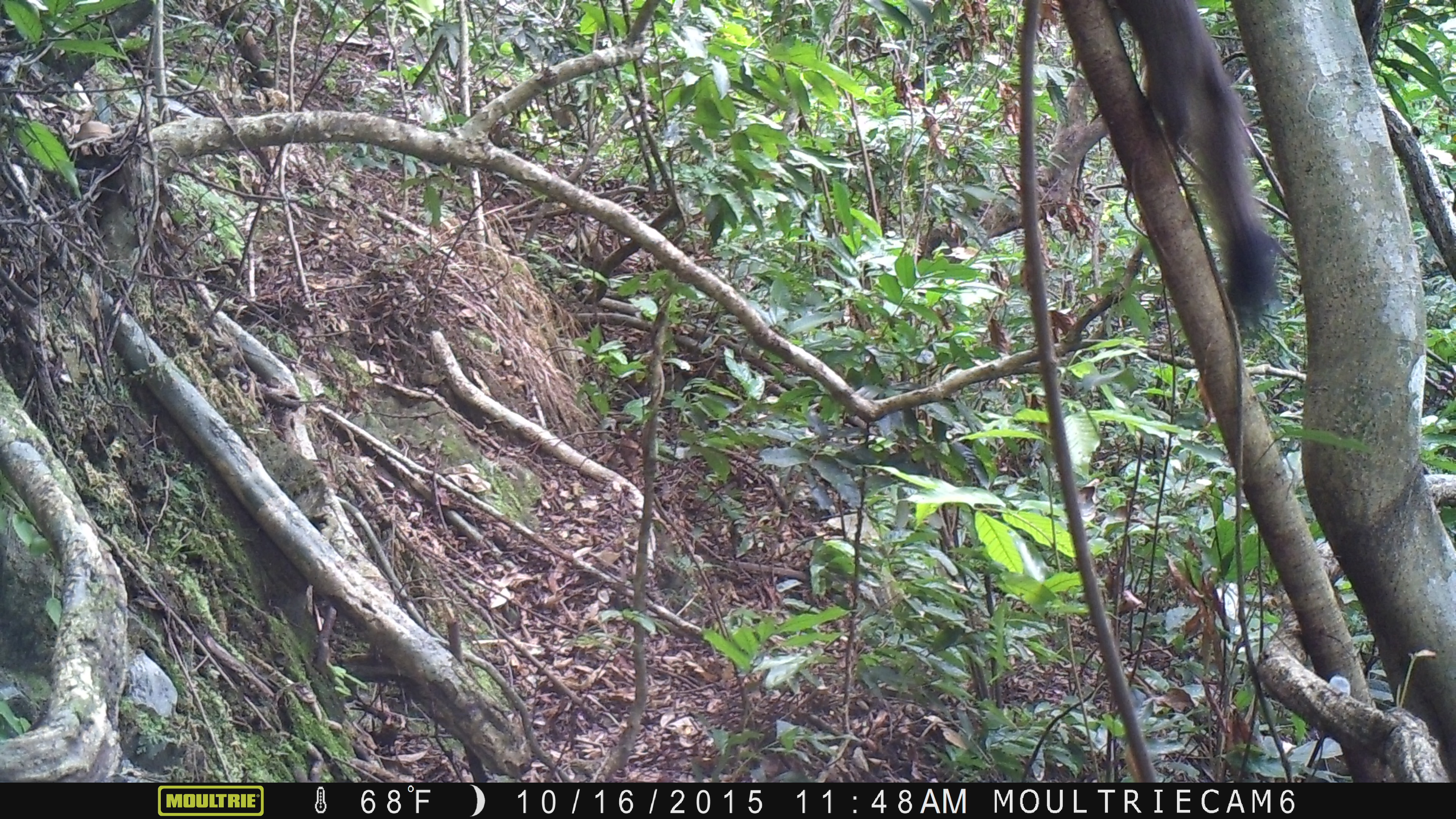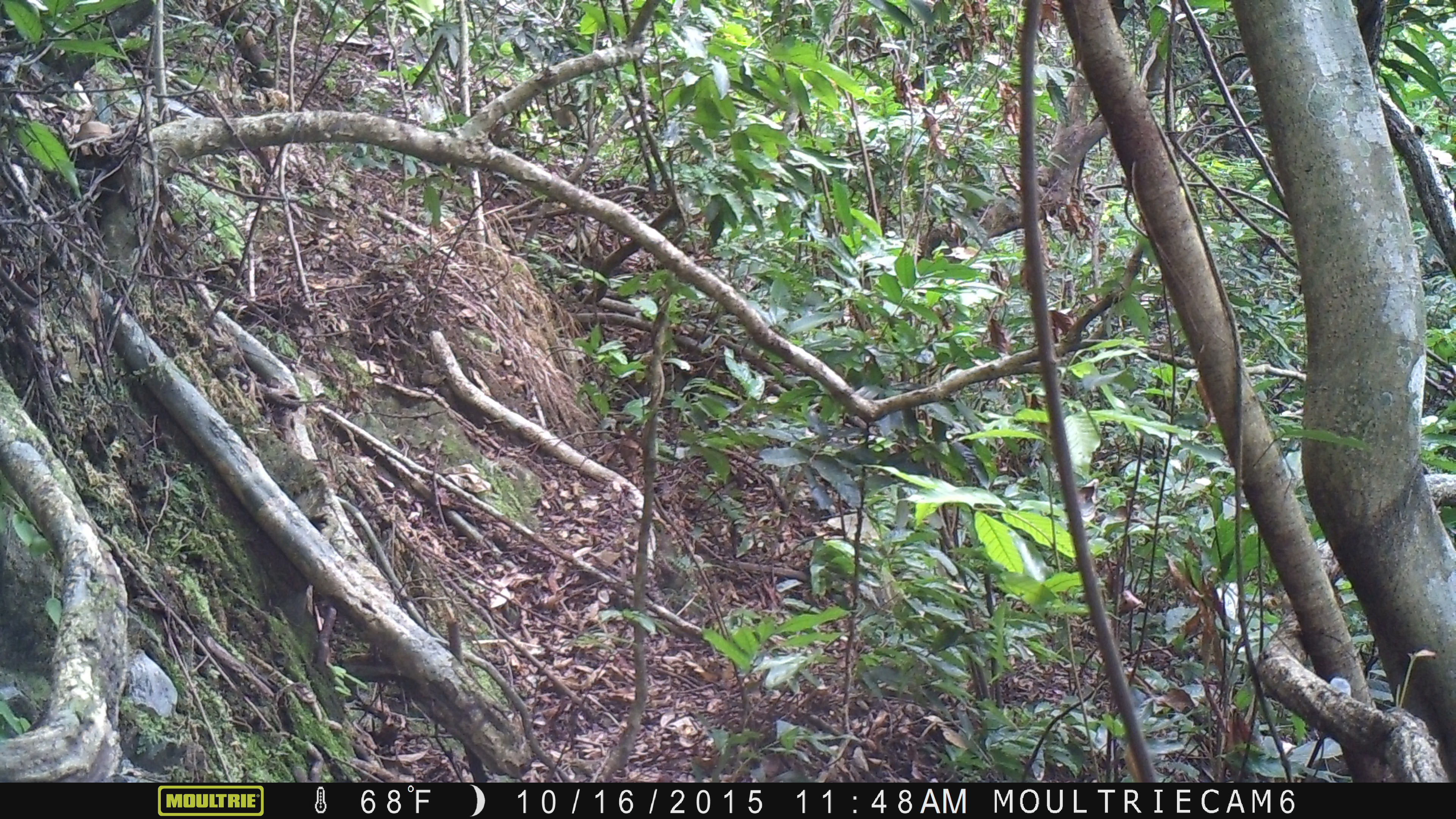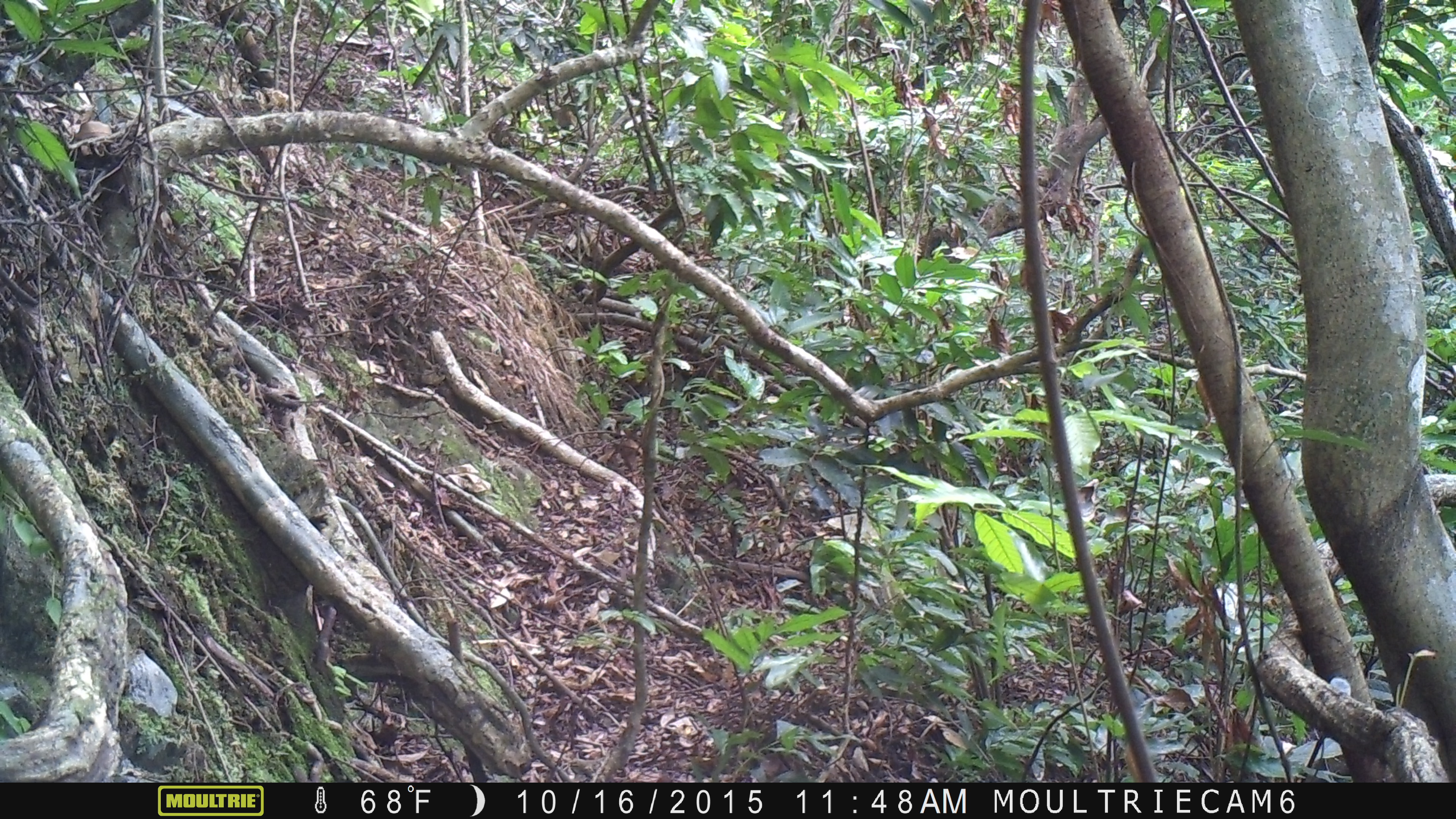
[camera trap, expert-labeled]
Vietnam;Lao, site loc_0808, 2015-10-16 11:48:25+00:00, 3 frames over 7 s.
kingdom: Animalia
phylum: Chordata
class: Mammalia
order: Rodentia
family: Sciuridae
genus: Sciurus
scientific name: Sciurus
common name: squirrel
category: unidentified squirrel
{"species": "unidentified squirrel (squirrel) (Sciurus)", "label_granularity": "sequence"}